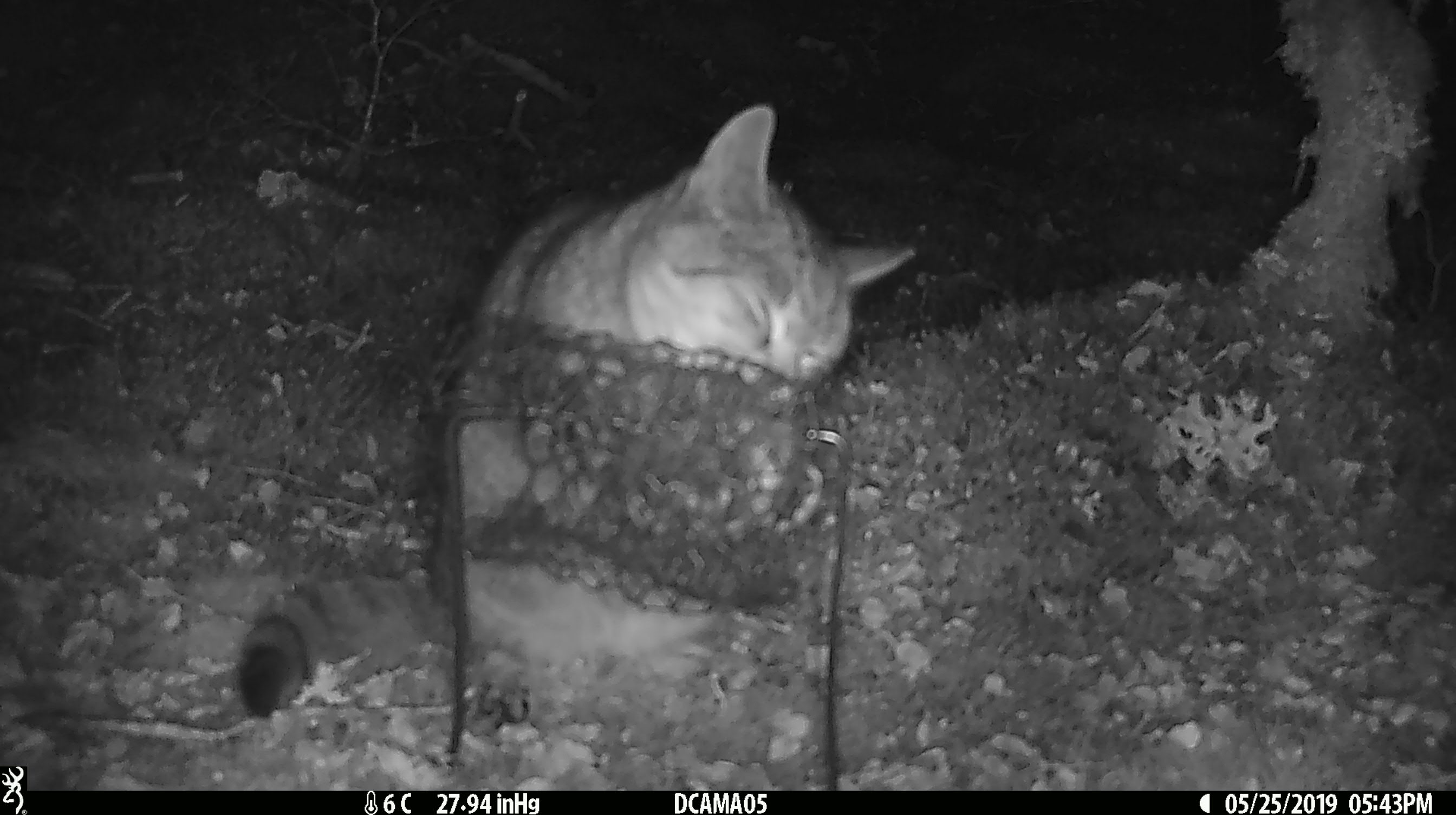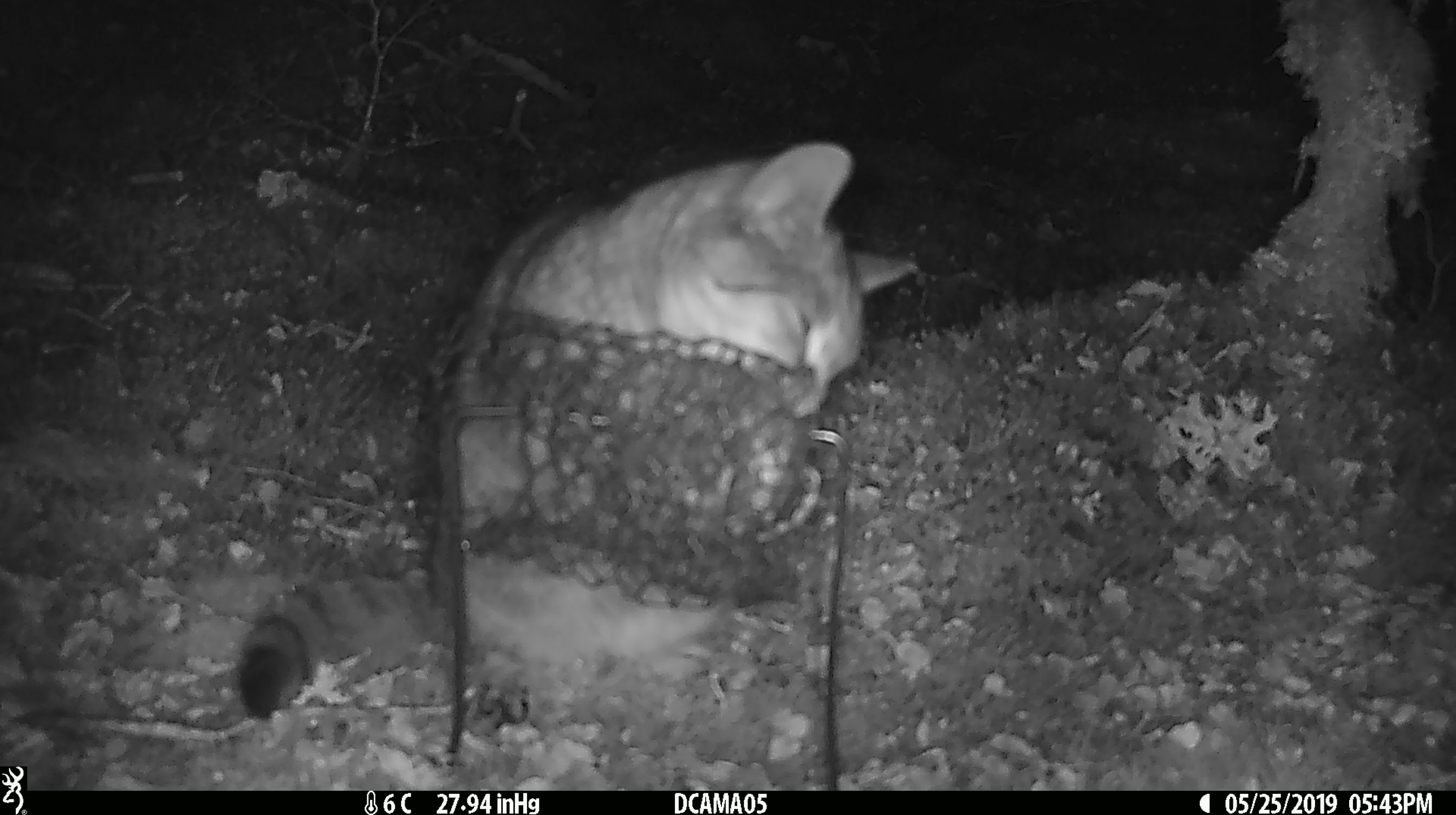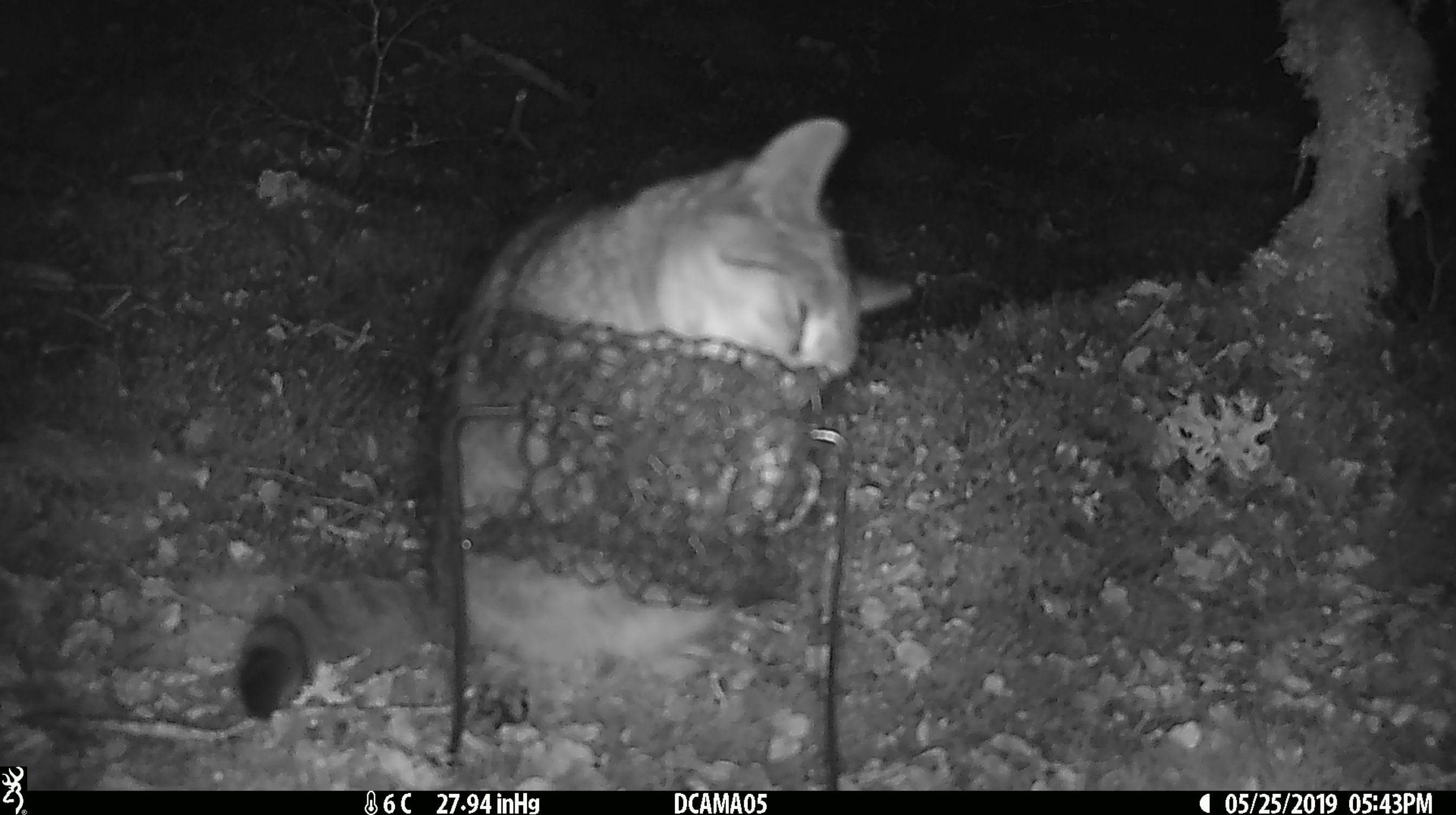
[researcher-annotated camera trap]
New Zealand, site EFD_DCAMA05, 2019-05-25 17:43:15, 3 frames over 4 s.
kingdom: Animalia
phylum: Chordata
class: Mammalia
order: Carnivora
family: Felidae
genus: Felis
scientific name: Felis catus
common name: domestic cat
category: cat